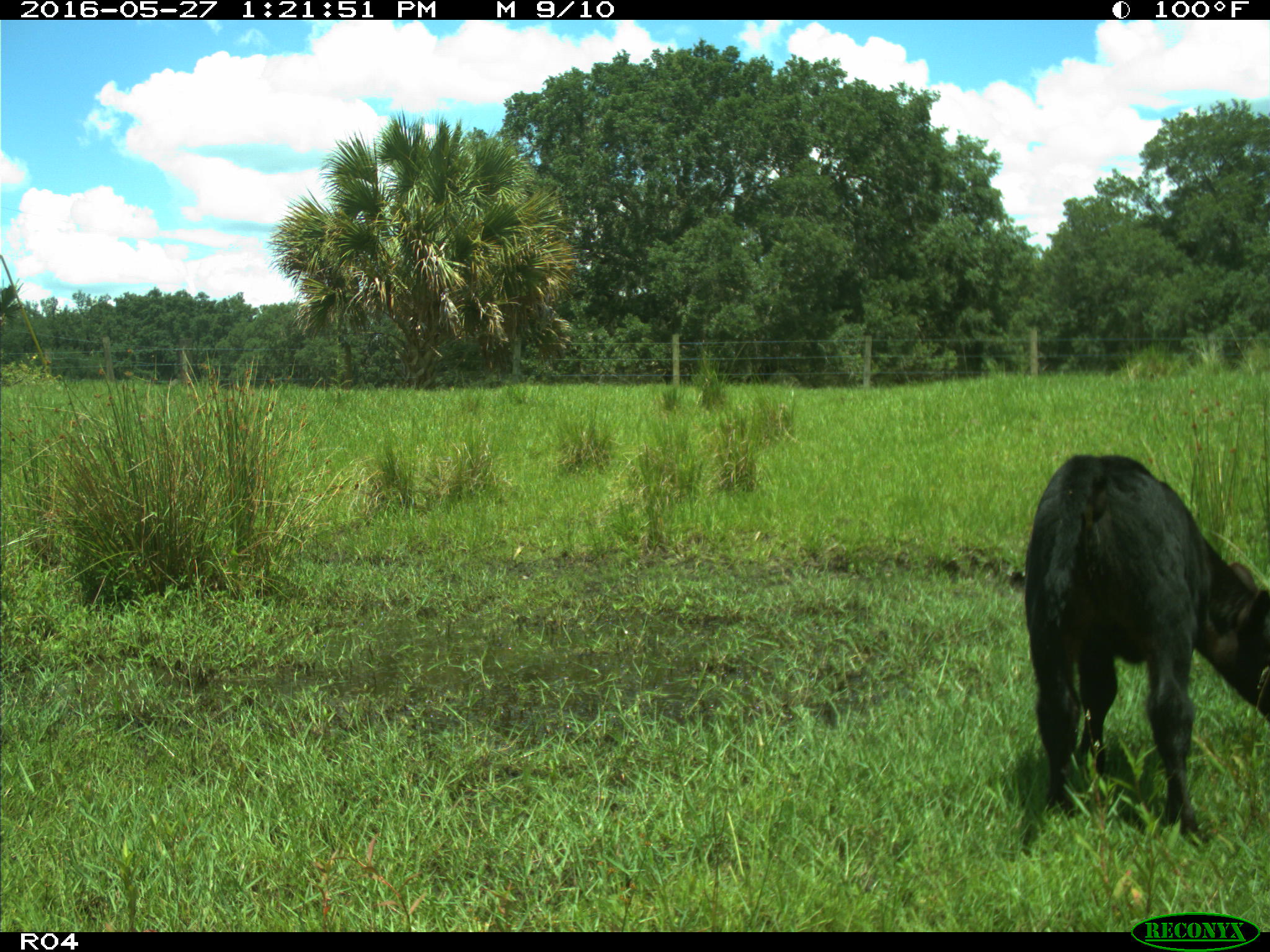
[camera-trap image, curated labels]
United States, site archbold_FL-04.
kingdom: Animalia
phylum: Chordata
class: Mammalia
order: Artiodactyla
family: Bovidae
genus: Bos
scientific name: Bos taurus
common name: domestic cow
Bos taurus (domestic cow).